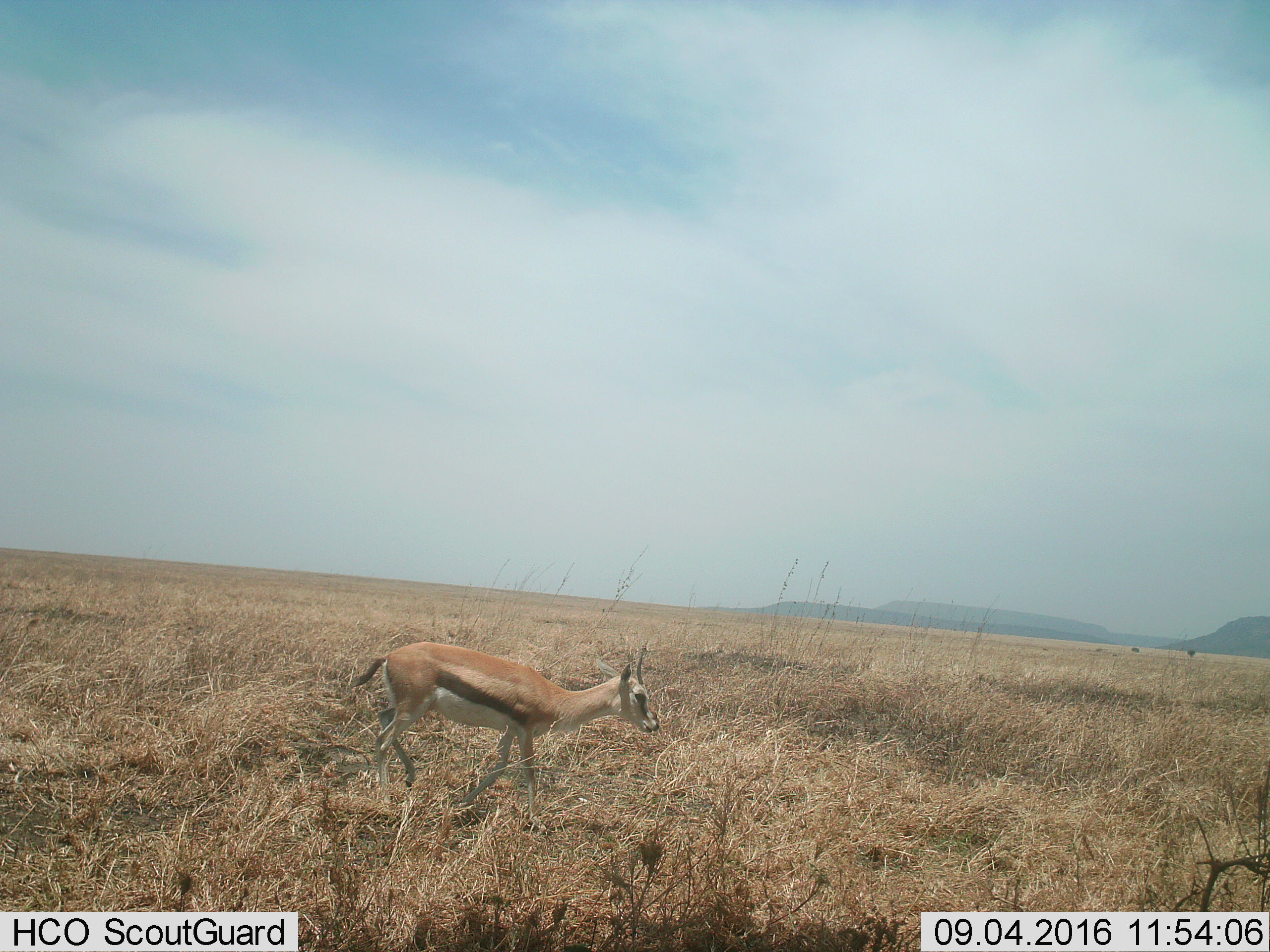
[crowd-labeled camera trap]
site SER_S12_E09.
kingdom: Animalia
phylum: Chordata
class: Mammalia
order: Artiodactyla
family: Bovidae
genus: Eudorcas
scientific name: Eudorcas thomsonii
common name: thomson's gazelle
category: gazellethomsons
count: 1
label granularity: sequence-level